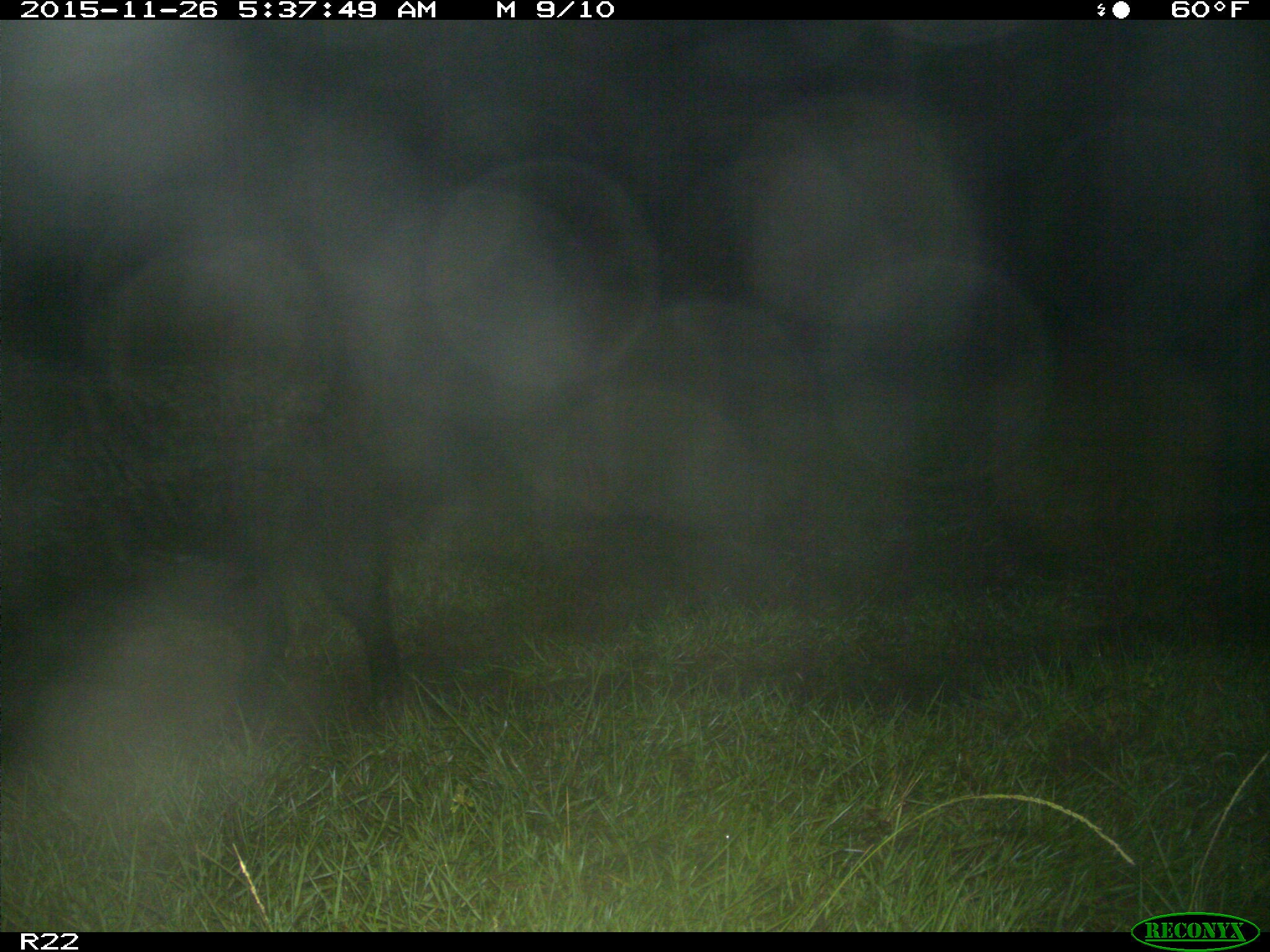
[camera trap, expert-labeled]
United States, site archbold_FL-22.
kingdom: Animalia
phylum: Chordata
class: Mammalia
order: Artiodactyla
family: Suidae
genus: Sus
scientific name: Sus scrofa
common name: wild boar